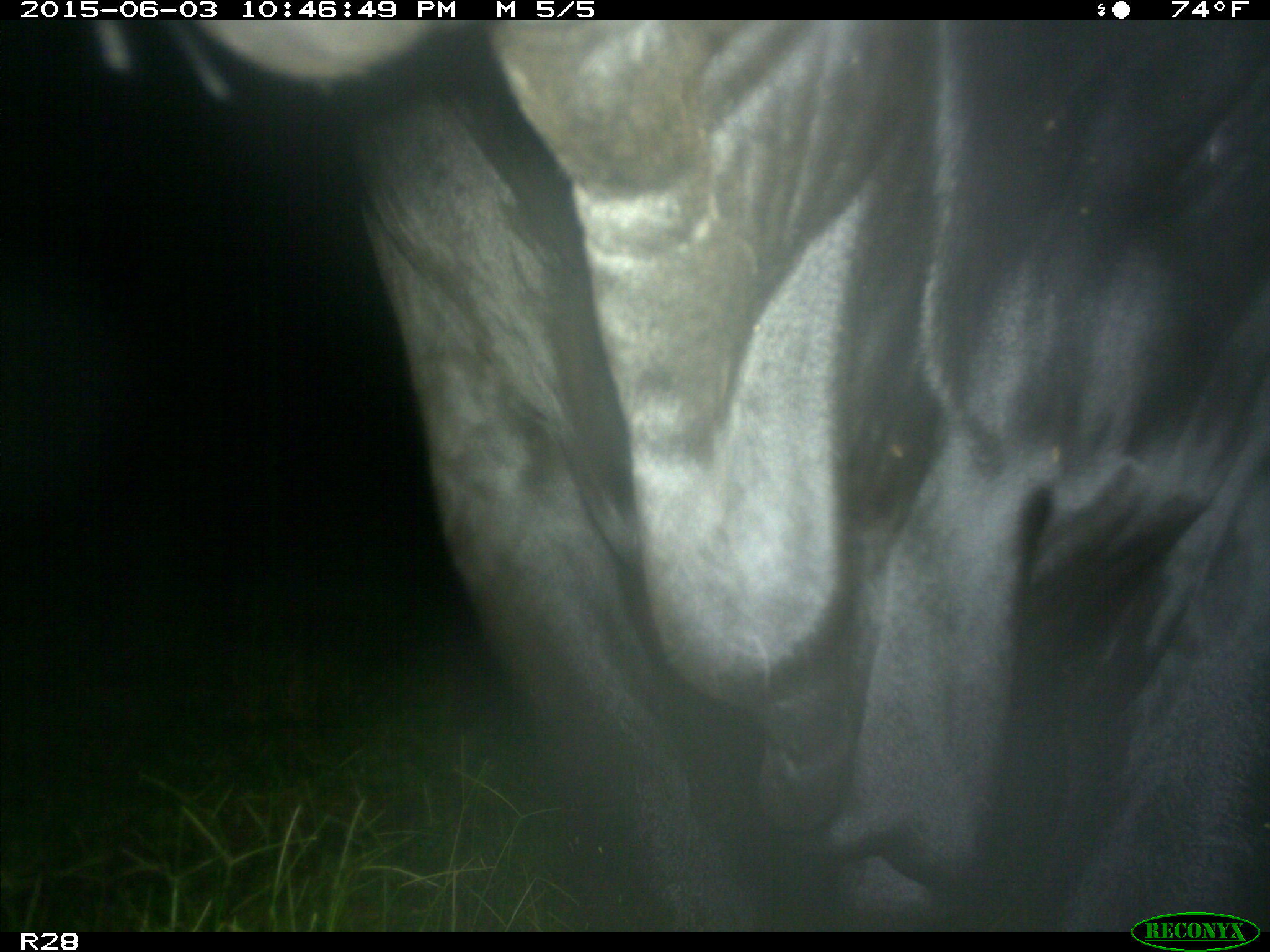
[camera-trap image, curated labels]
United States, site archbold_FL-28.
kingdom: Animalia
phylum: Chordata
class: Mammalia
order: Artiodactyla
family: Bovidae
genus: Bos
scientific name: Bos taurus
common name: domestic cow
Bos taurus (domestic cow).